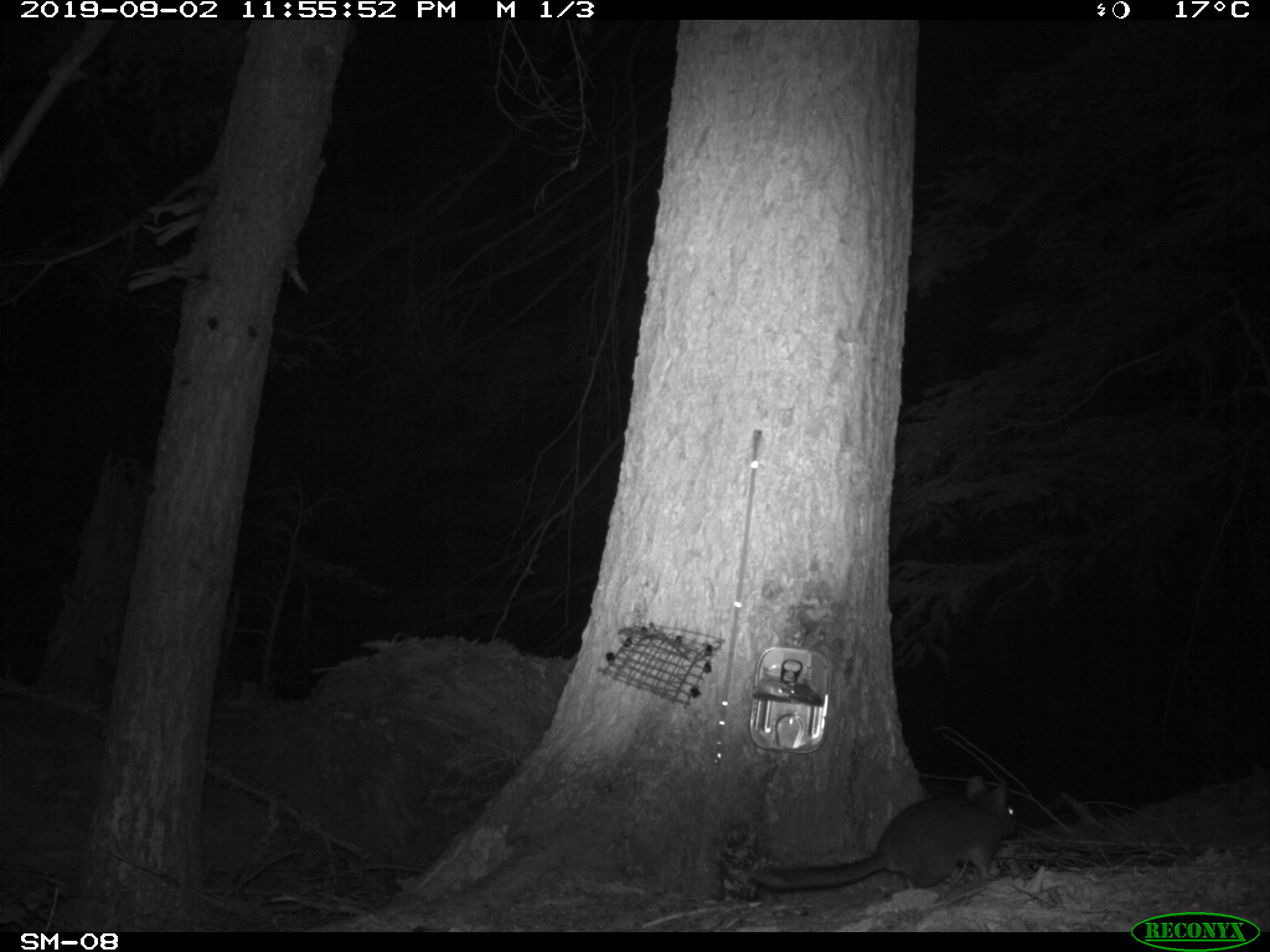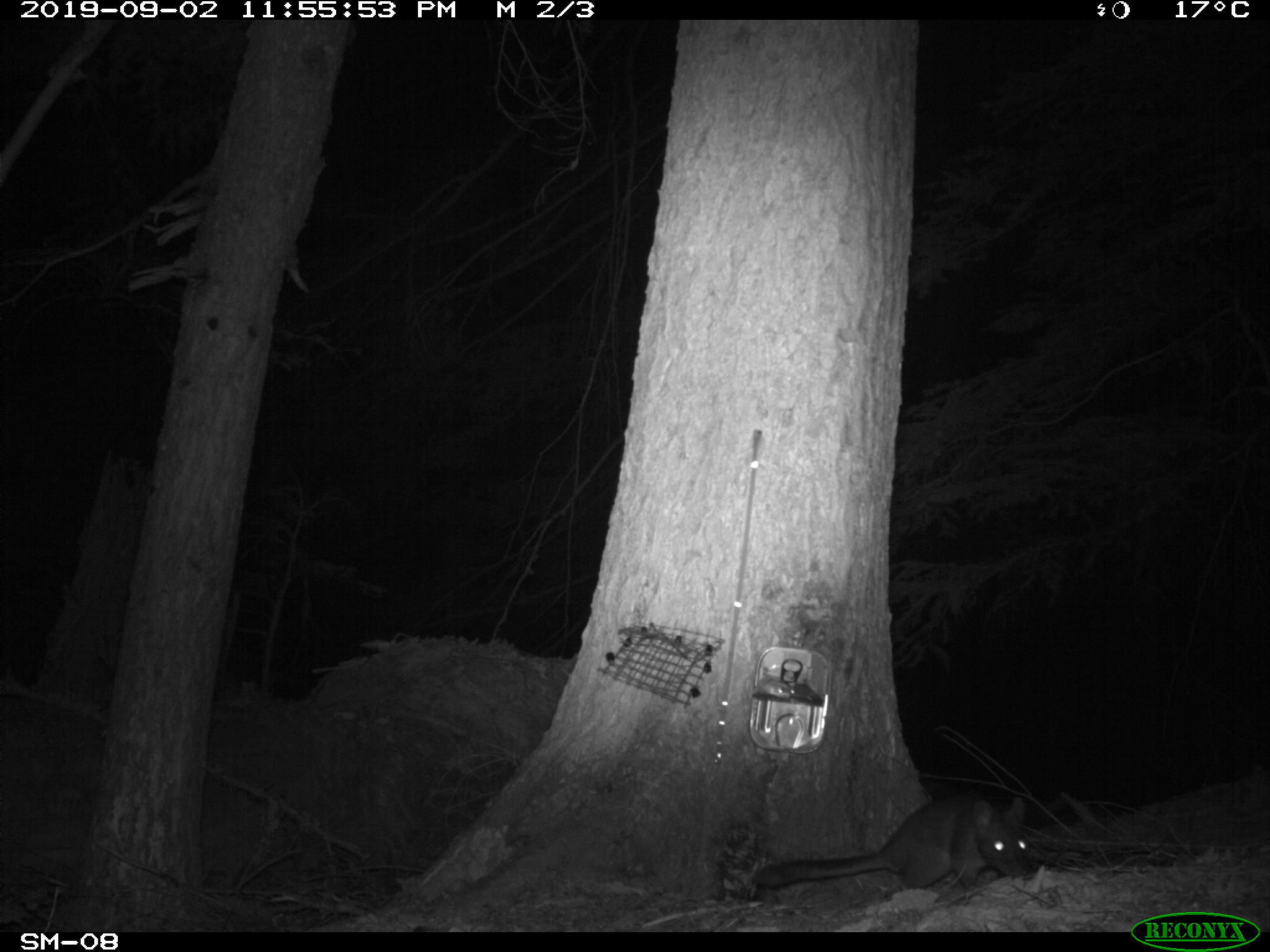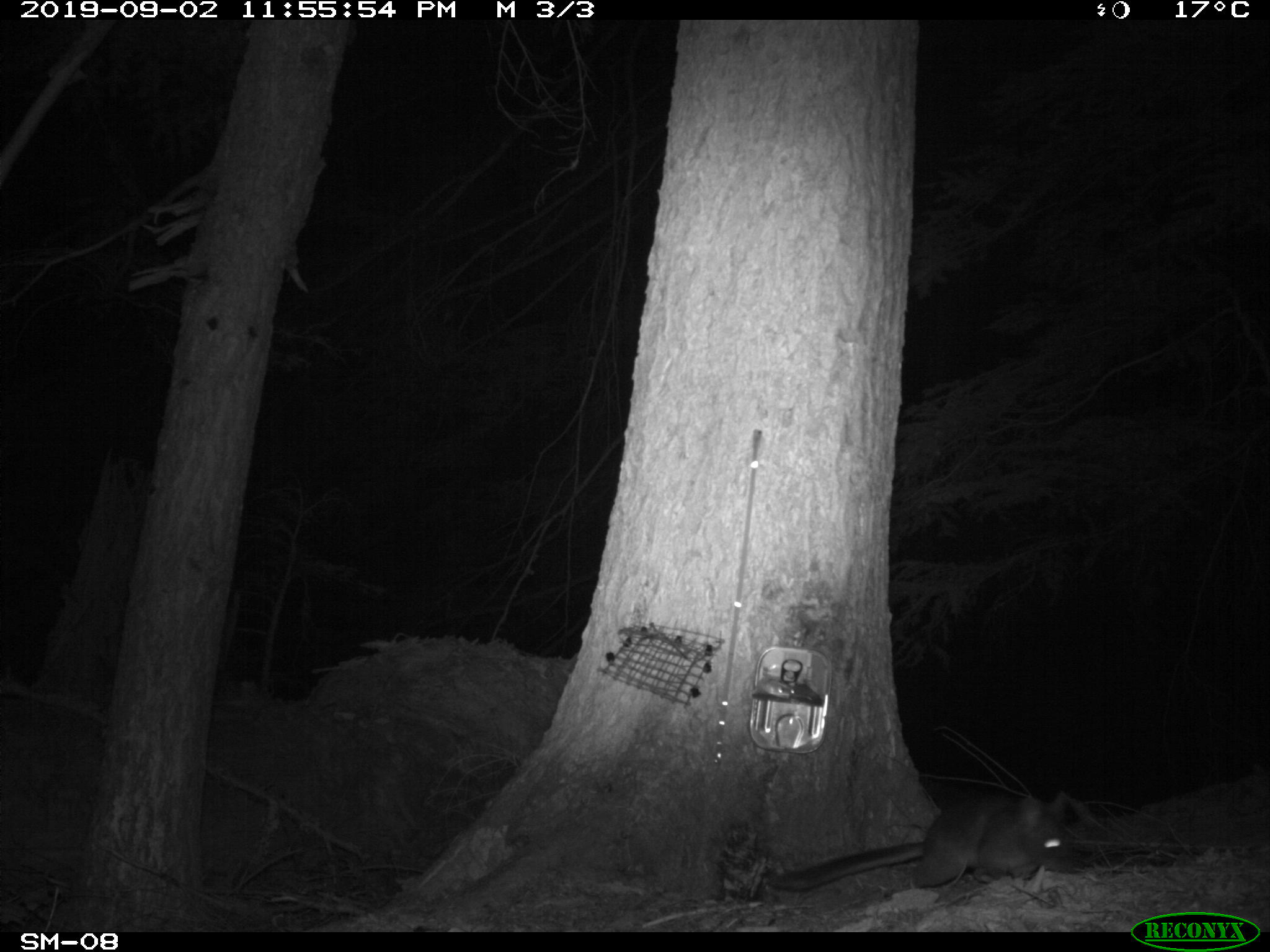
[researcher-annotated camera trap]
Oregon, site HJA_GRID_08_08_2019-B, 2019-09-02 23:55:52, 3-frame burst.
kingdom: Animalia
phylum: Chordata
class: Mammalia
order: Rodentia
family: Cricetidae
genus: Neotoma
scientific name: Neotoma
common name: woodrats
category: neotoma species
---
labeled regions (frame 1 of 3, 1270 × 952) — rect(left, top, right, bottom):
neotoma species: rect(729, 752, 1038, 910)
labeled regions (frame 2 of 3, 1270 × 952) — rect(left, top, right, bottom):
neotoma species: rect(740, 775, 1053, 913)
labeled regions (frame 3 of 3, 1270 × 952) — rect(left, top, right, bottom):
neotoma species: rect(762, 773, 1090, 921)